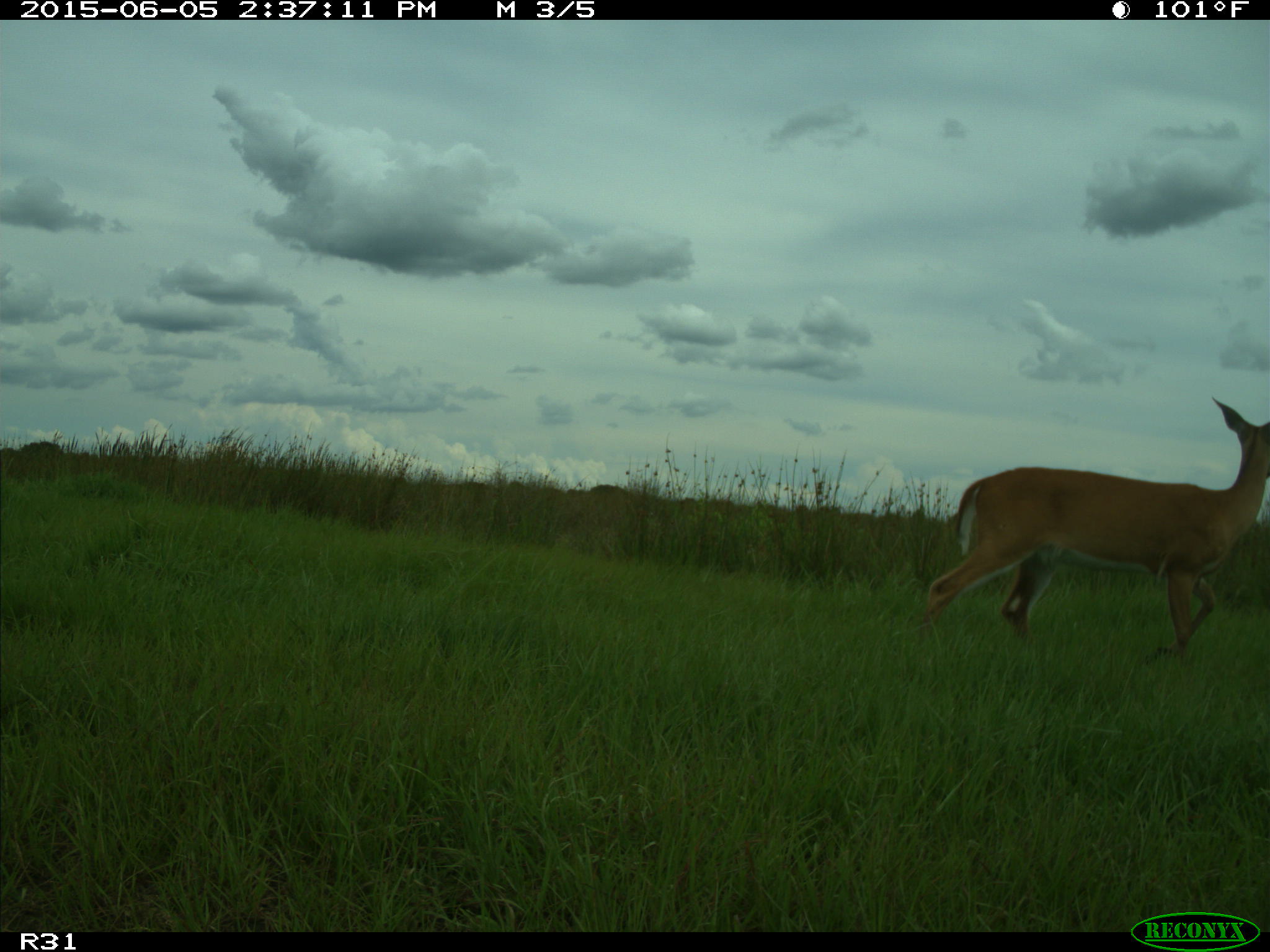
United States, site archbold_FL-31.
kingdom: Animalia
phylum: Chordata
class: Mammalia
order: Artiodactyla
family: Cervidae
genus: Odocoileus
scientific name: Odocoileus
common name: deer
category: unidentified deer